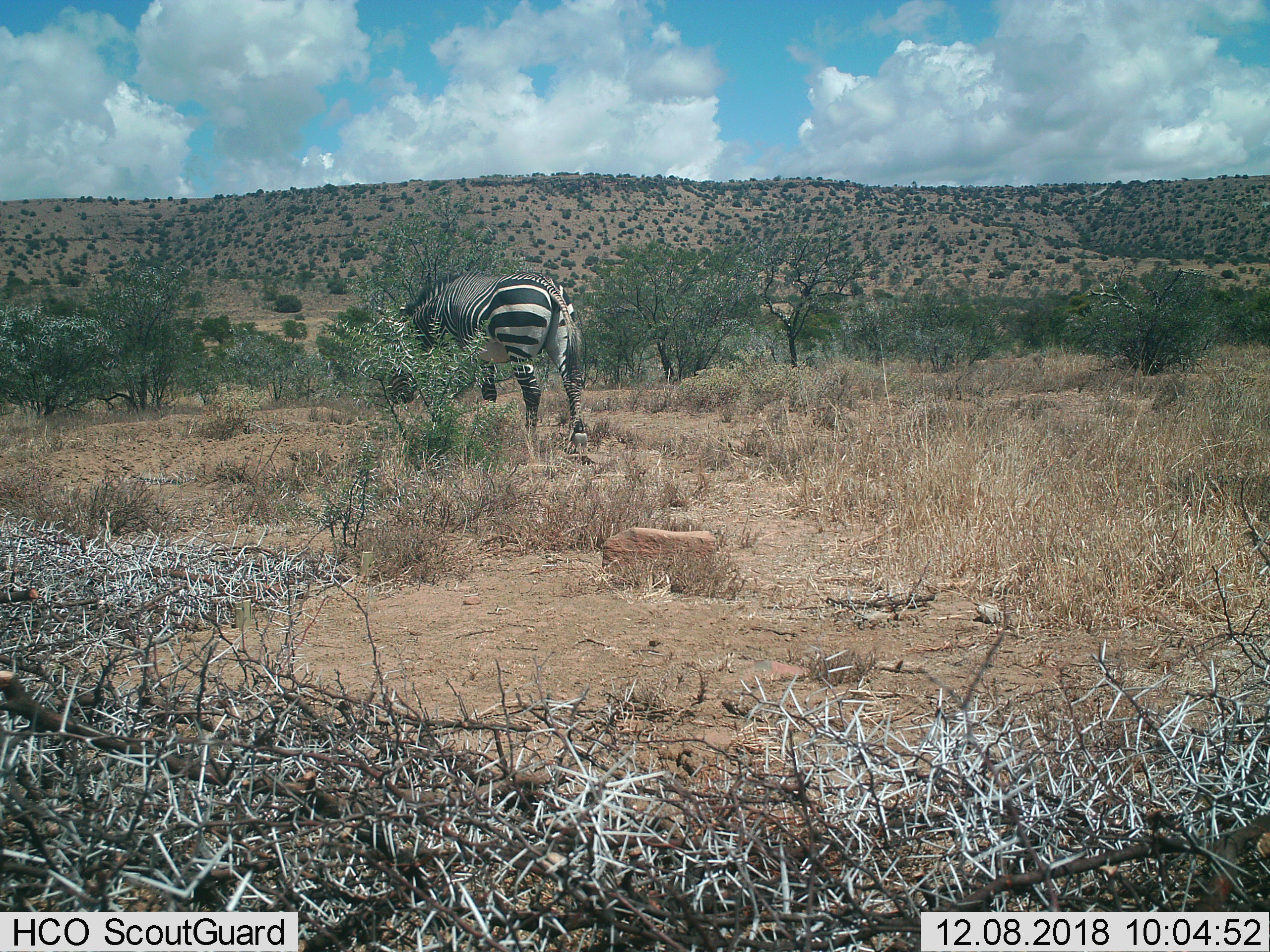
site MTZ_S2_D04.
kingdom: Animalia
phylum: Chordata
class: Mammalia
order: Perissodactyla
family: Equidae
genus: Equus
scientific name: Equus zebra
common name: mountain zebra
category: zebramountain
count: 1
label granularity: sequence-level